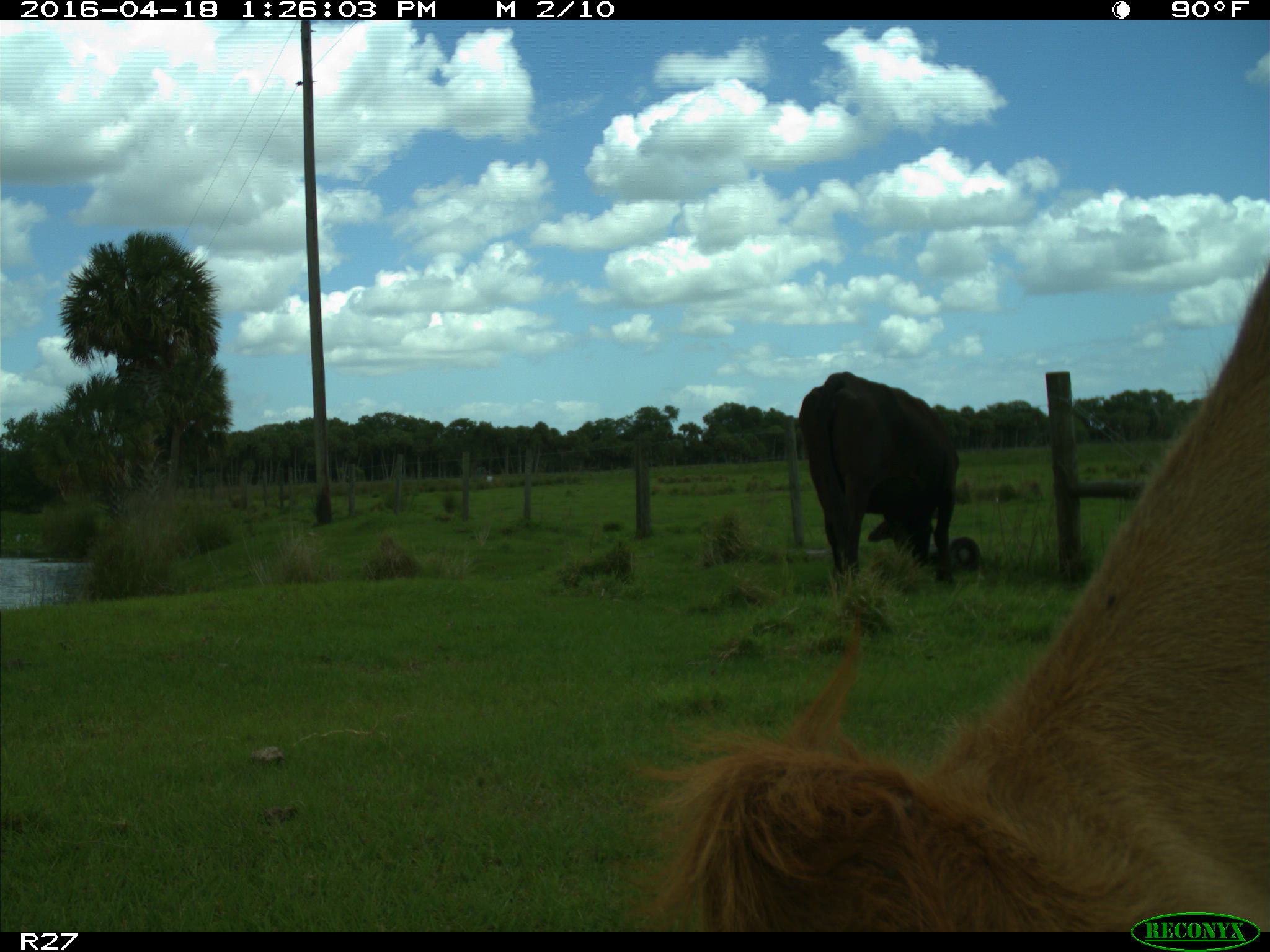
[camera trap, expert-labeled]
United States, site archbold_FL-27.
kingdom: Animalia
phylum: Chordata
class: Mammalia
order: Artiodactyla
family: Bovidae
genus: Bos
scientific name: Bos taurus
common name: domestic cow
Bos taurus (domestic cow).